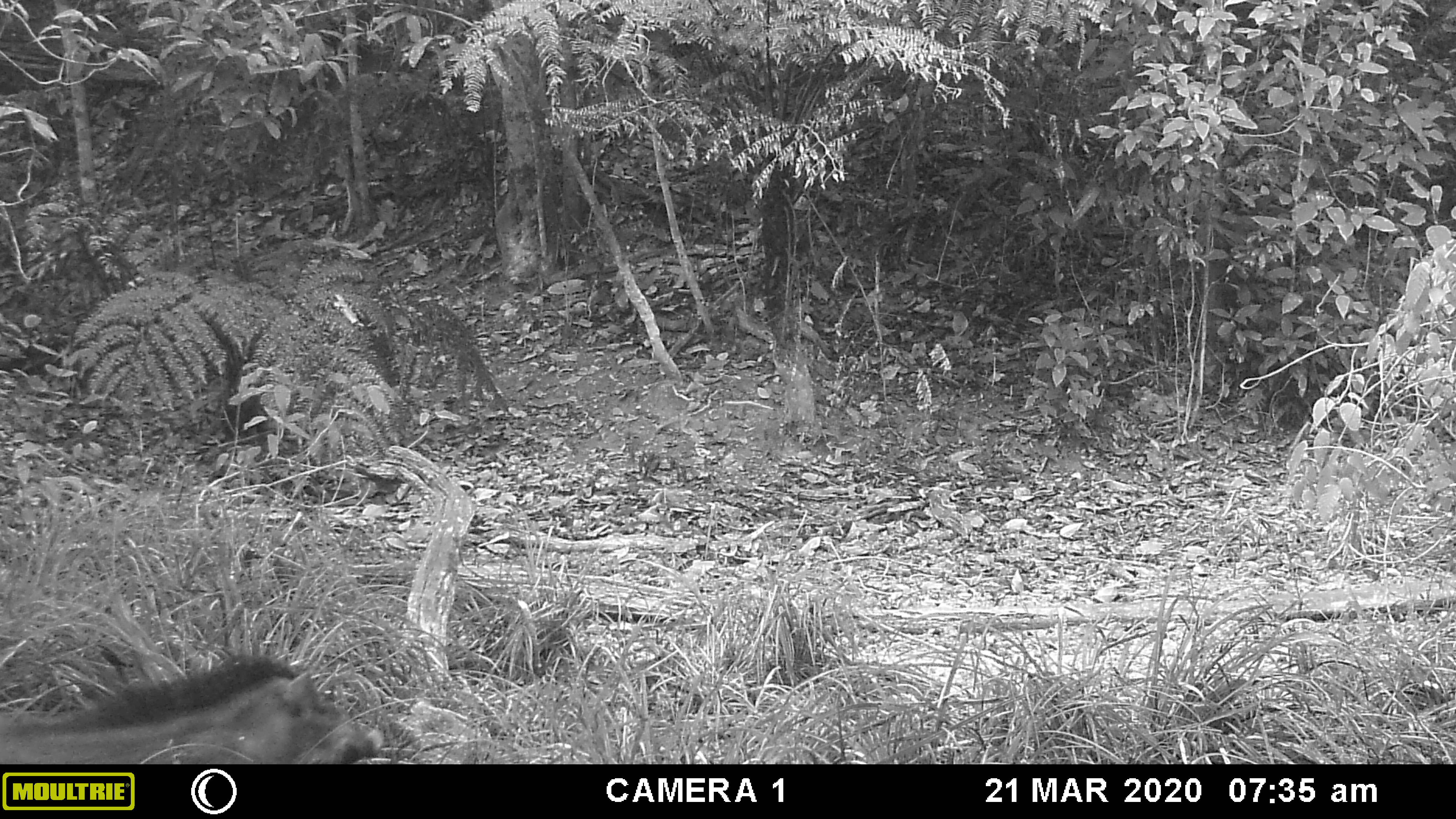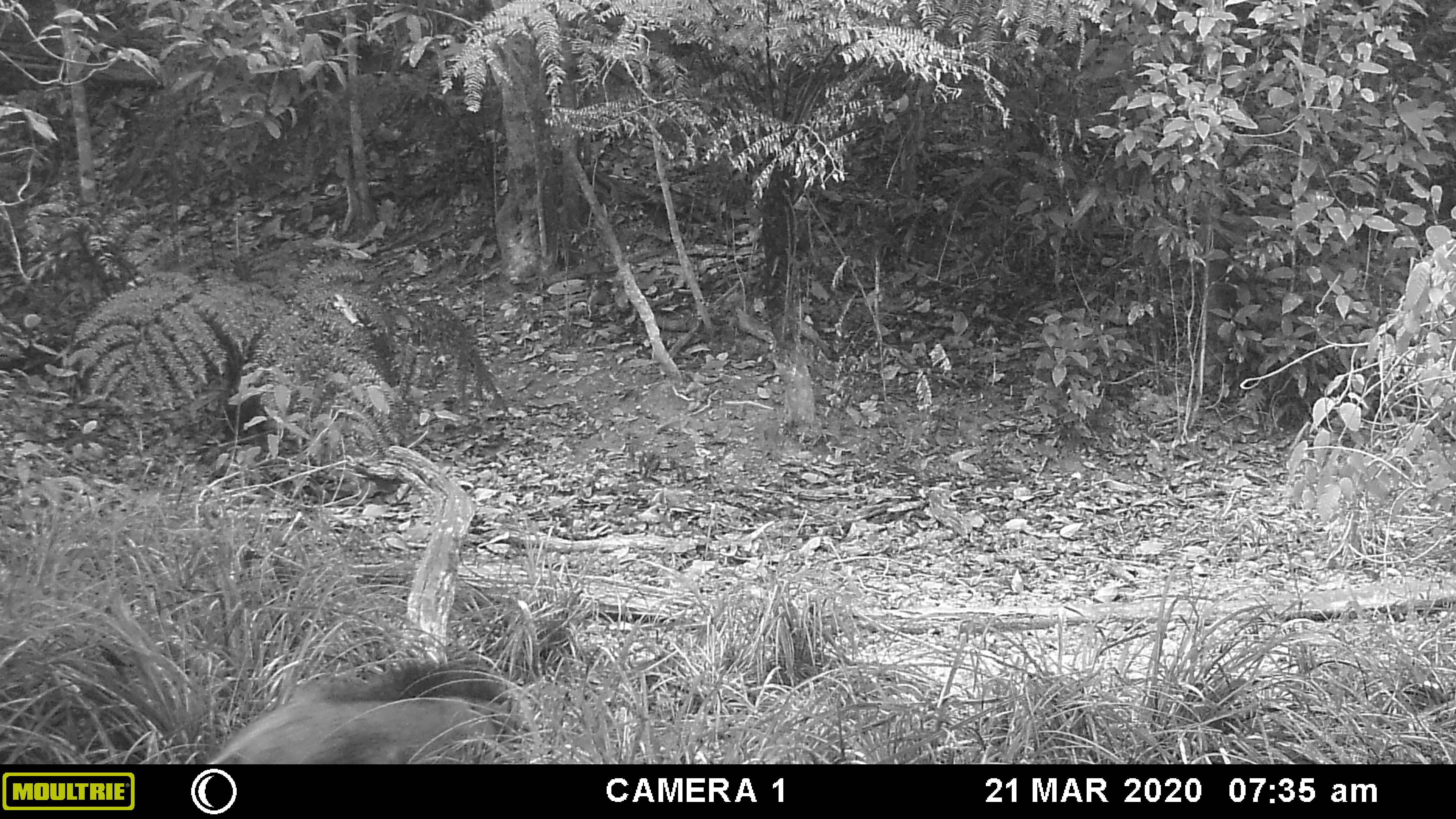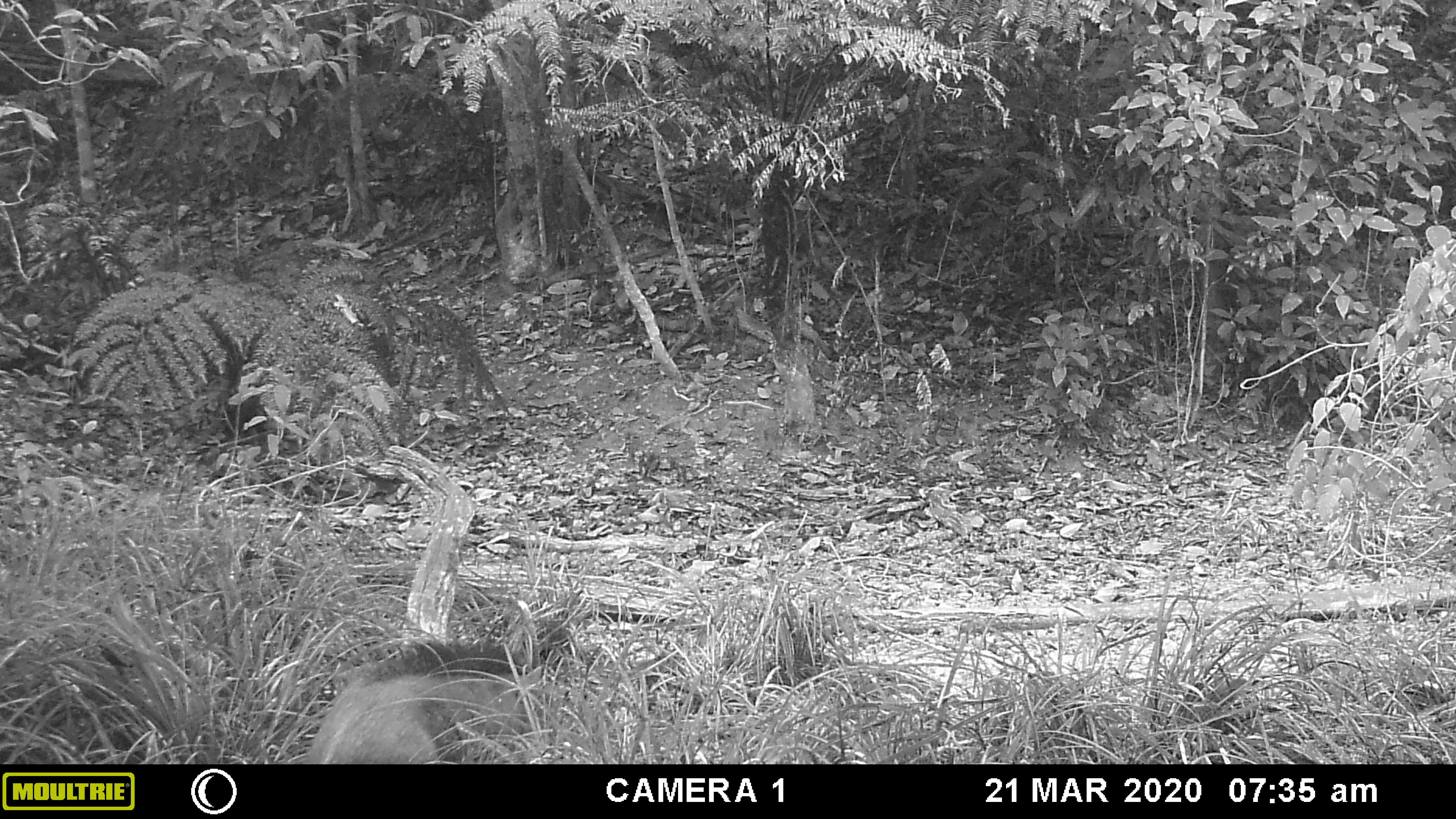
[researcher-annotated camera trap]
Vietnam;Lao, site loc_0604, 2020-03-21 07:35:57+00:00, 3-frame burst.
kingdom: Animalia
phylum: Chordata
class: Mammalia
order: Artiodactyla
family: Suidae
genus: Sus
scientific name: Sus scrofa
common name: eurasian wild pig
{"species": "eurasian wild pig (Sus scrofa)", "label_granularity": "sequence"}